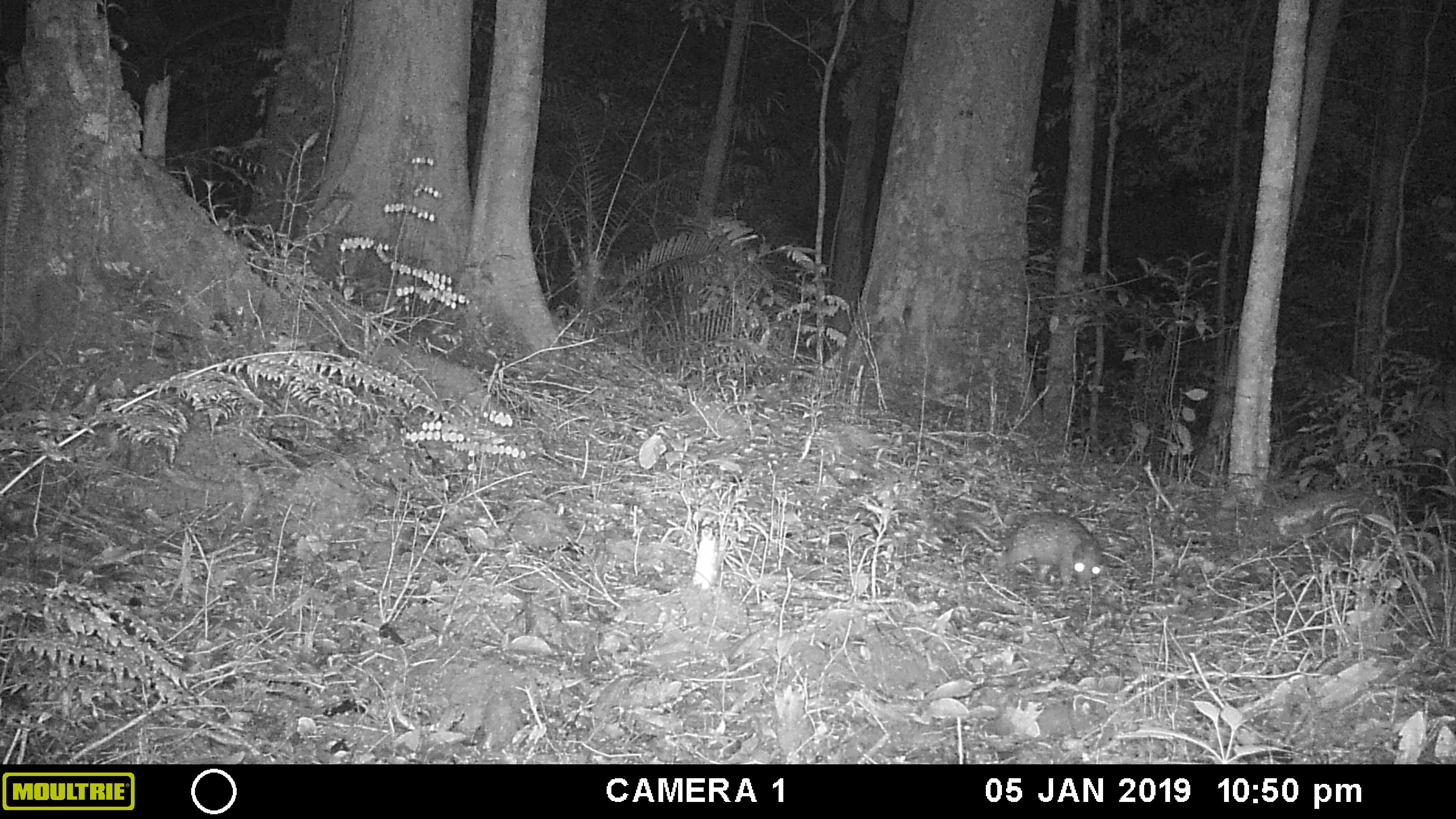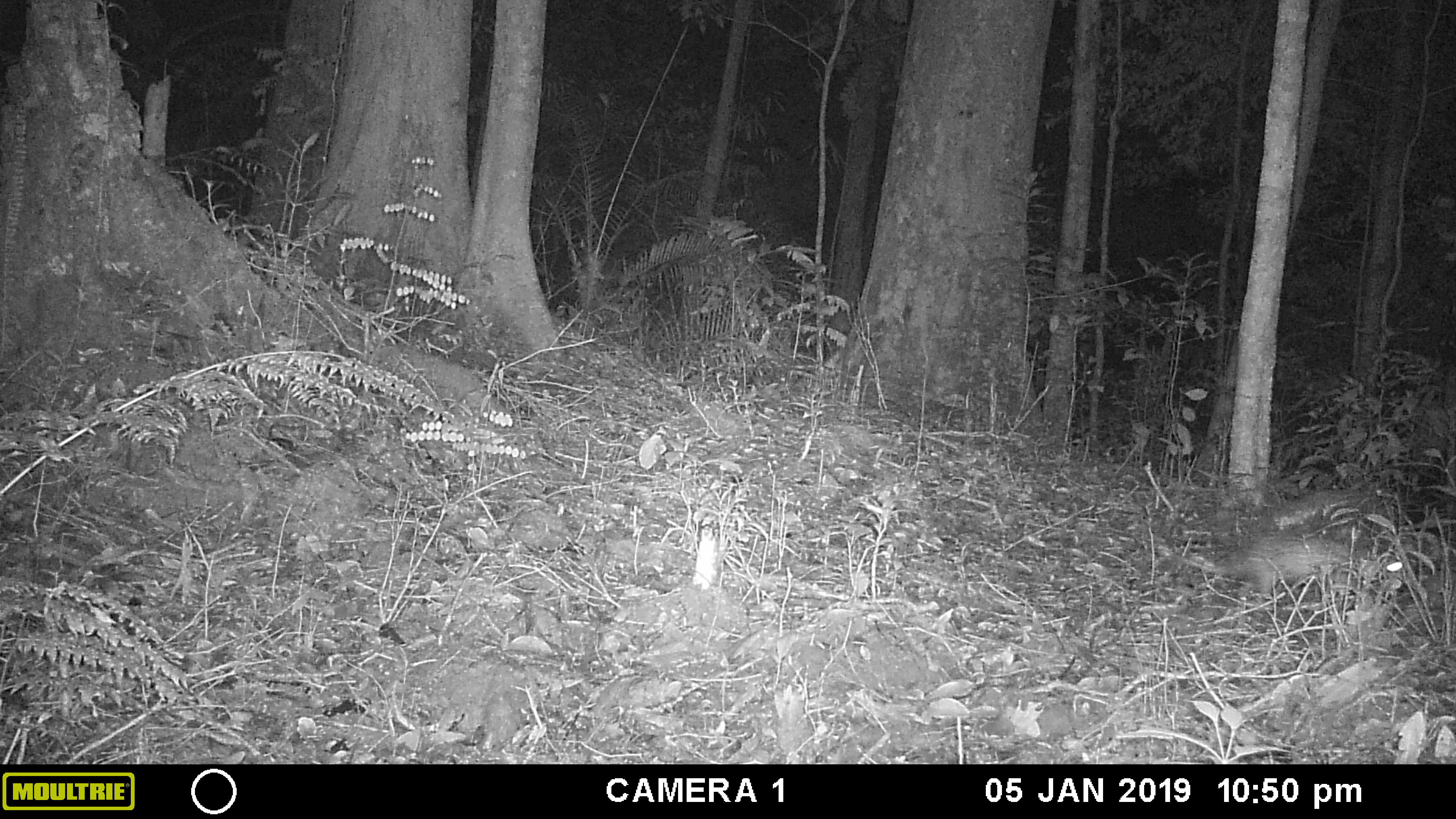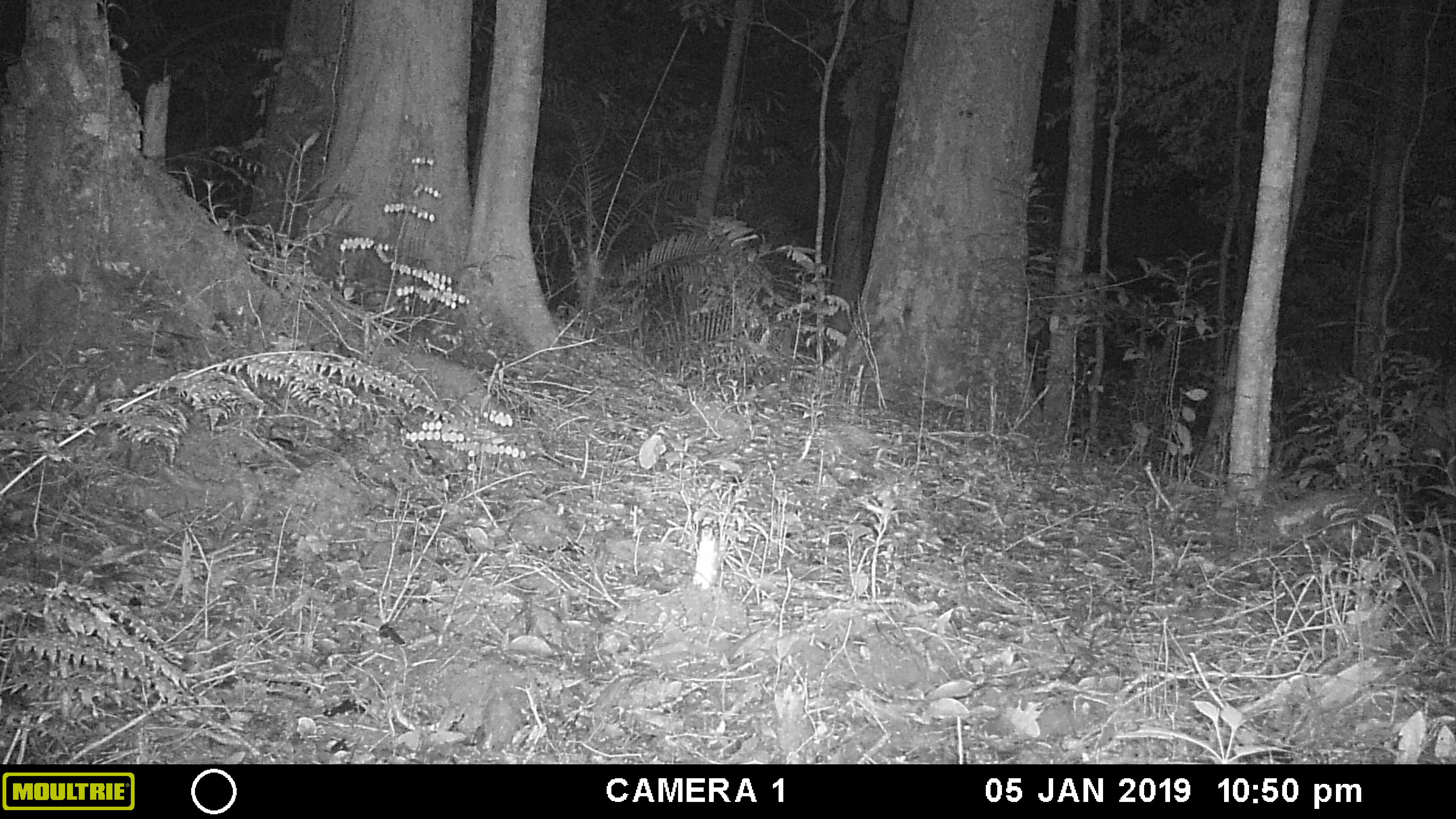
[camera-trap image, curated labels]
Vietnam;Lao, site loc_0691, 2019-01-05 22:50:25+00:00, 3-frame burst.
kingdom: Animalia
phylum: Chordata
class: Mammalia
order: Rodentia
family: Hystricidae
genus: Atherurus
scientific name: Atherurus macrourus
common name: asiatic brush-tailed porcupine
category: asiatic brush tailed porcupine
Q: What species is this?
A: Asiatic brush tailed porcupine (asiatic brush-tailed porcupine) (Atherurus macrourus).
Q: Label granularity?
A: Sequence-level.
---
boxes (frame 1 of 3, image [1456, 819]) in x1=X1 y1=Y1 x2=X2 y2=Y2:
asiatic brush tailed porcupine: x1=963 y1=512 x2=1106 y2=592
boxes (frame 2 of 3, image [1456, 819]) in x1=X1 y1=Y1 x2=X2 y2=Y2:
asiatic brush tailed porcupine: x1=1171 y1=532 x2=1406 y2=602